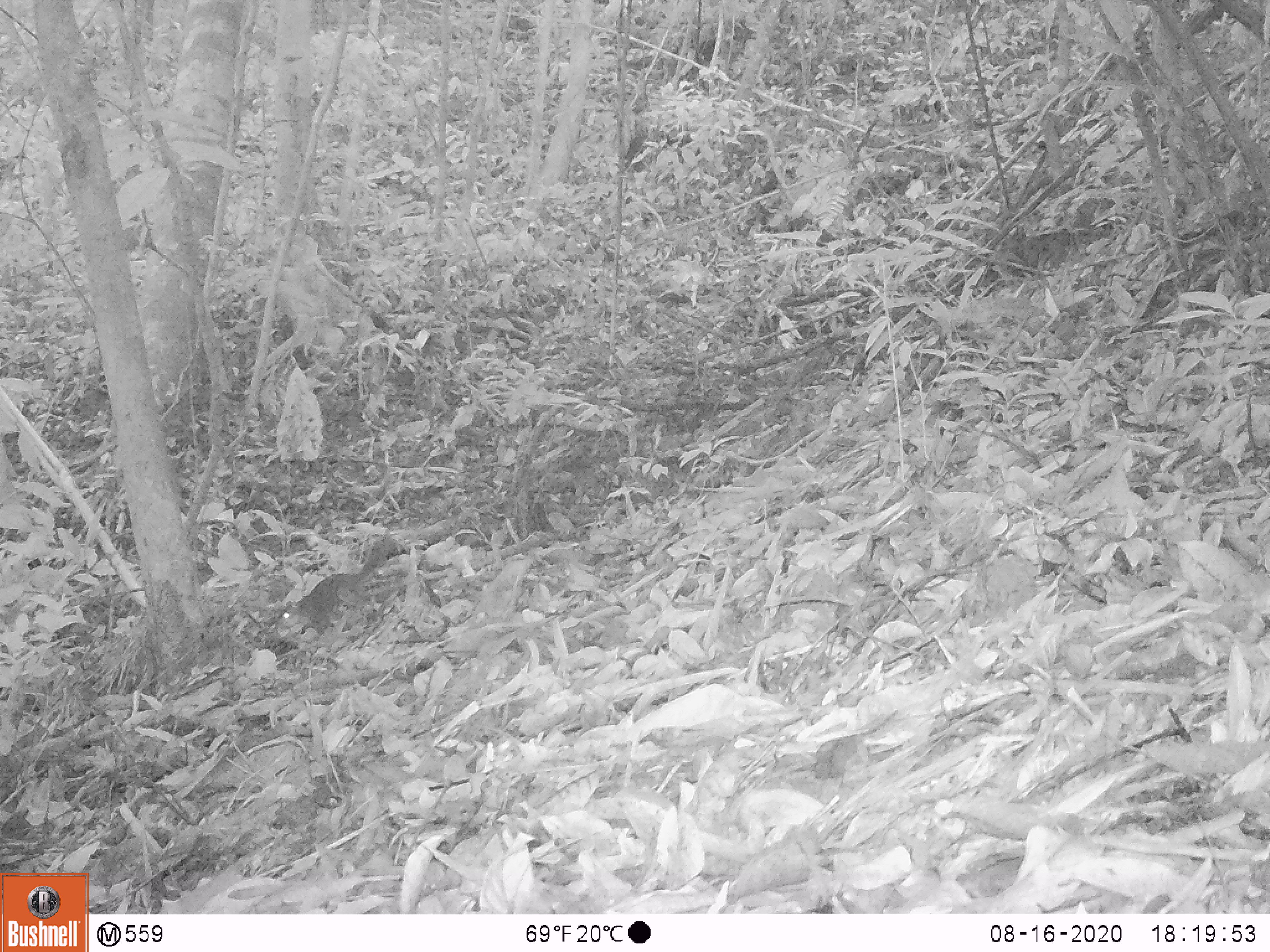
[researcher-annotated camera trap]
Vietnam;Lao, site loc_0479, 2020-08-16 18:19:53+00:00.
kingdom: Animalia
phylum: Chordata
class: Mammalia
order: Rodentia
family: Sciuridae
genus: Dremomys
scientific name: Dremomys rufigenis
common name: red-cheeked squirrel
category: red cheeked squirrel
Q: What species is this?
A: Red cheeked squirrel (red-cheeked squirrel) (Dremomys rufigenis).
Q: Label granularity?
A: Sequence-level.